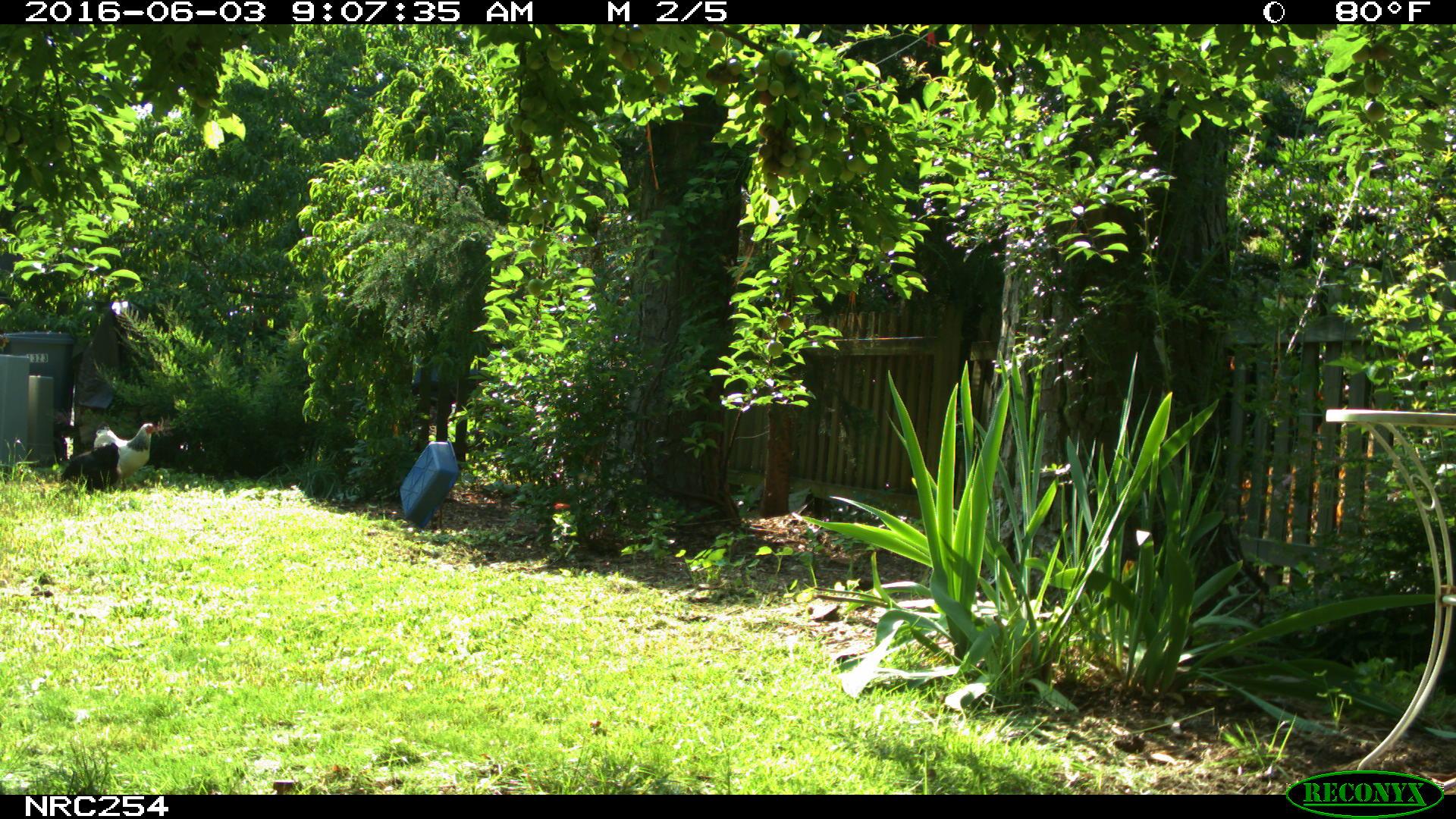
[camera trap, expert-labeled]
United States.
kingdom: Animalia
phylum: Chordata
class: Aves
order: Galliformes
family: Phasianidae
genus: Gallus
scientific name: Gallus gallus domesticus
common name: domestic chicken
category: Chicken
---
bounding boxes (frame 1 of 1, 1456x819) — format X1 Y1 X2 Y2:
Chicken: 82 411 165 479; 54 443 120 493